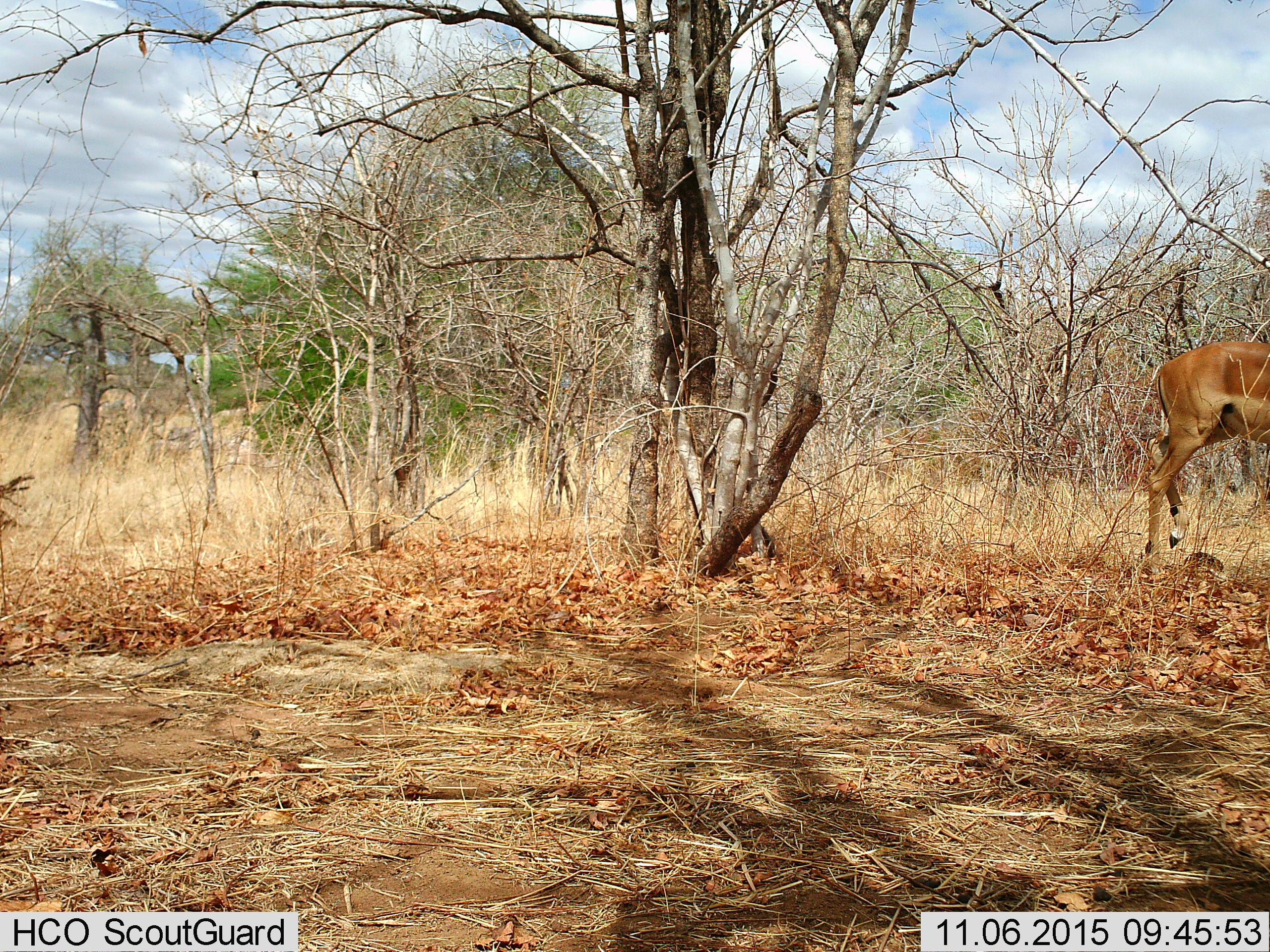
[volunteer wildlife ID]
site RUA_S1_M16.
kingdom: Animalia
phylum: Chordata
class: Mammalia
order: Artiodactyla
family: Bovidae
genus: Aepyceros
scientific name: Aepyceros melampus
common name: impala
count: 1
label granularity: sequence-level